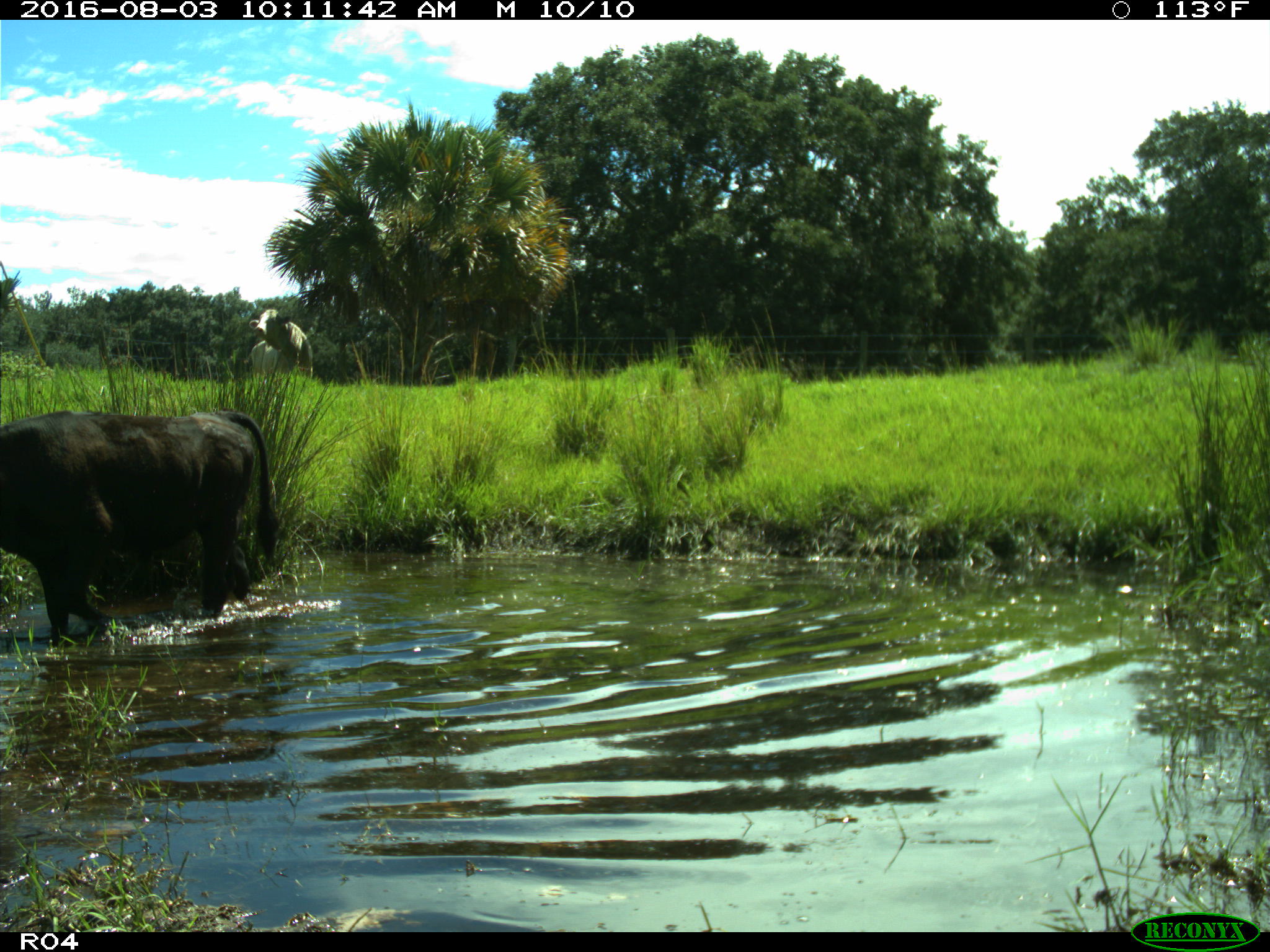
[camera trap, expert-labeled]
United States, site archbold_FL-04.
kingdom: Animalia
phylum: Chordata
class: Mammalia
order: Artiodactyla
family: Bovidae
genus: Bos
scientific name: Bos taurus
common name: domestic cow